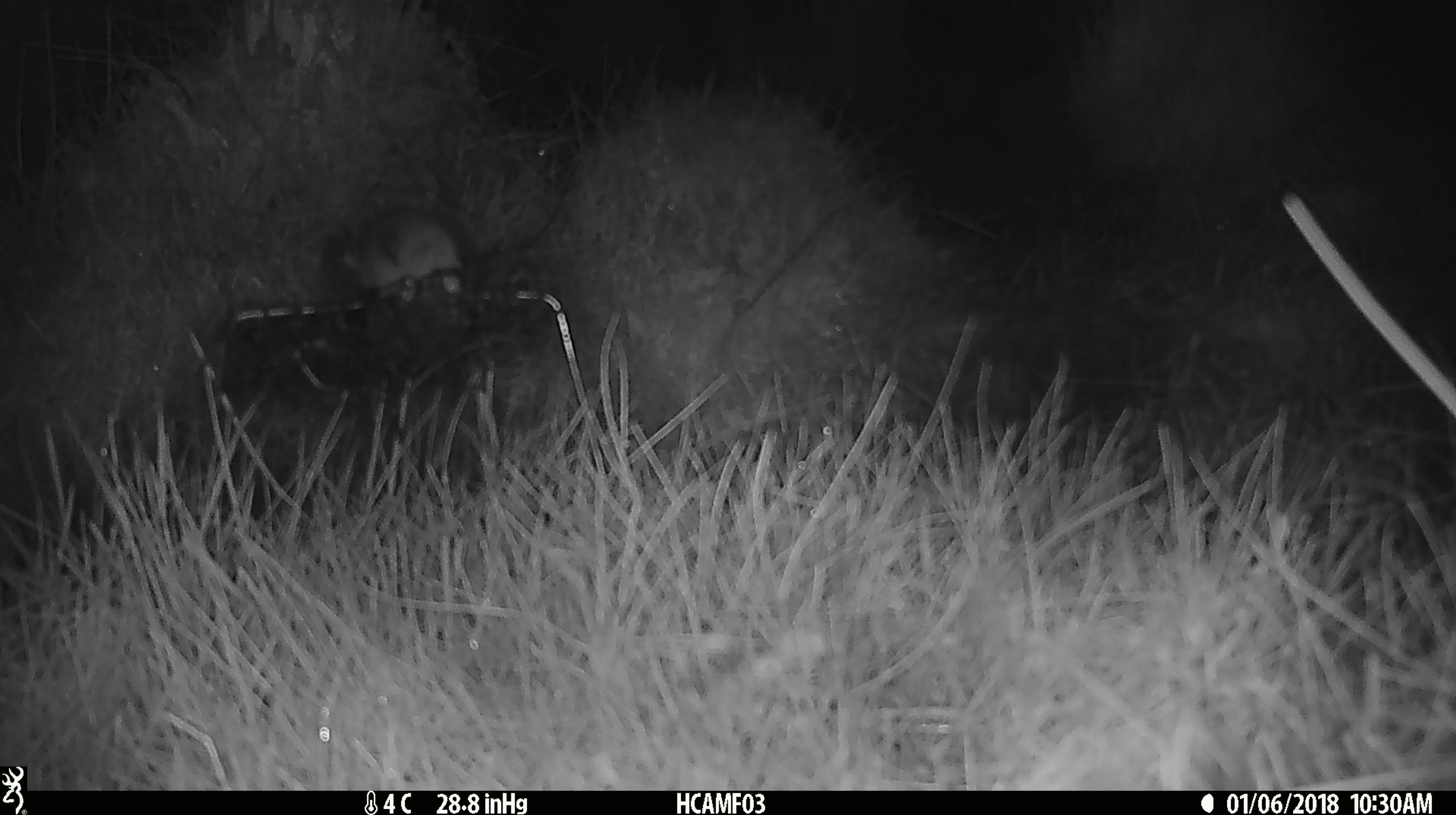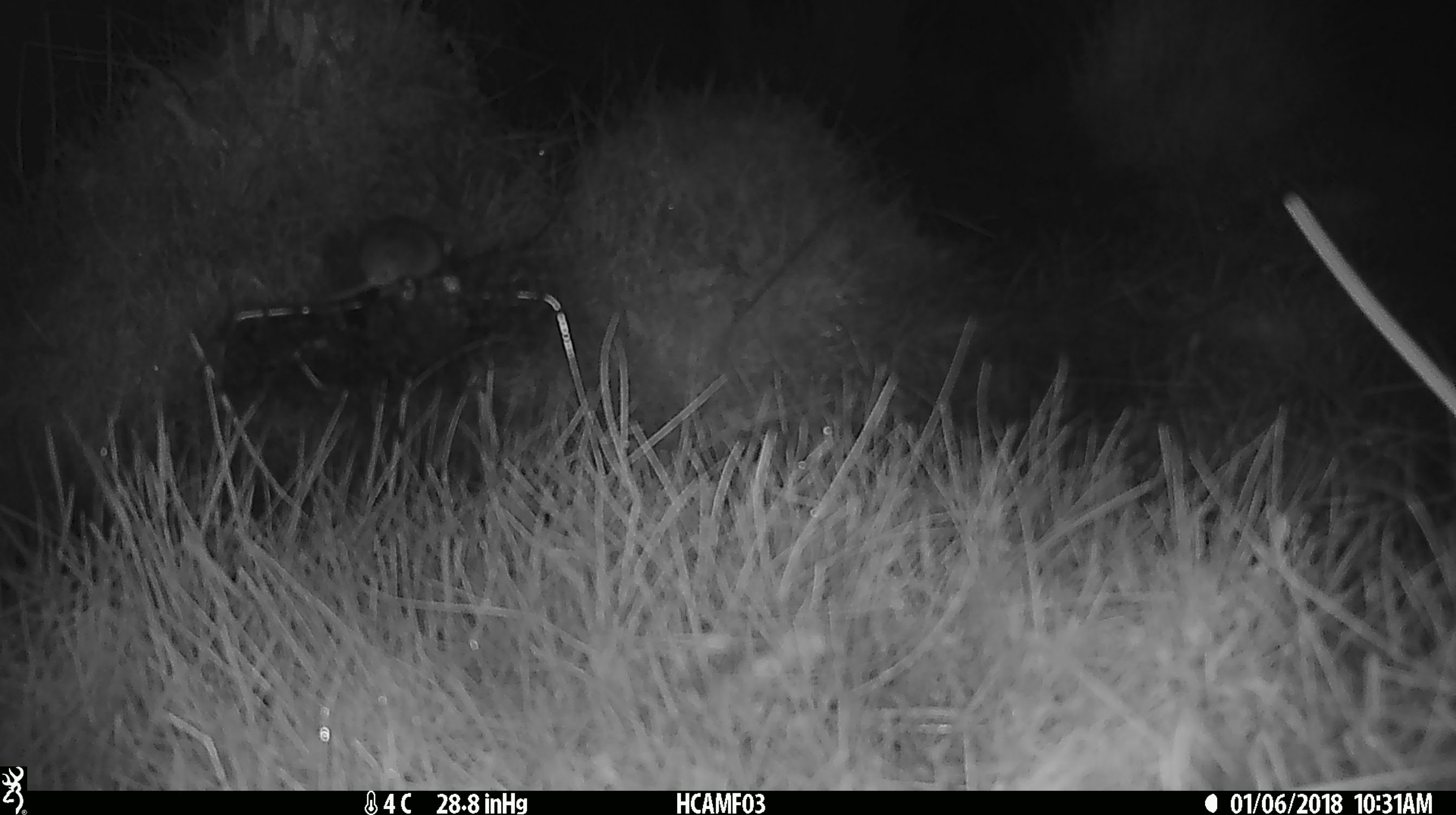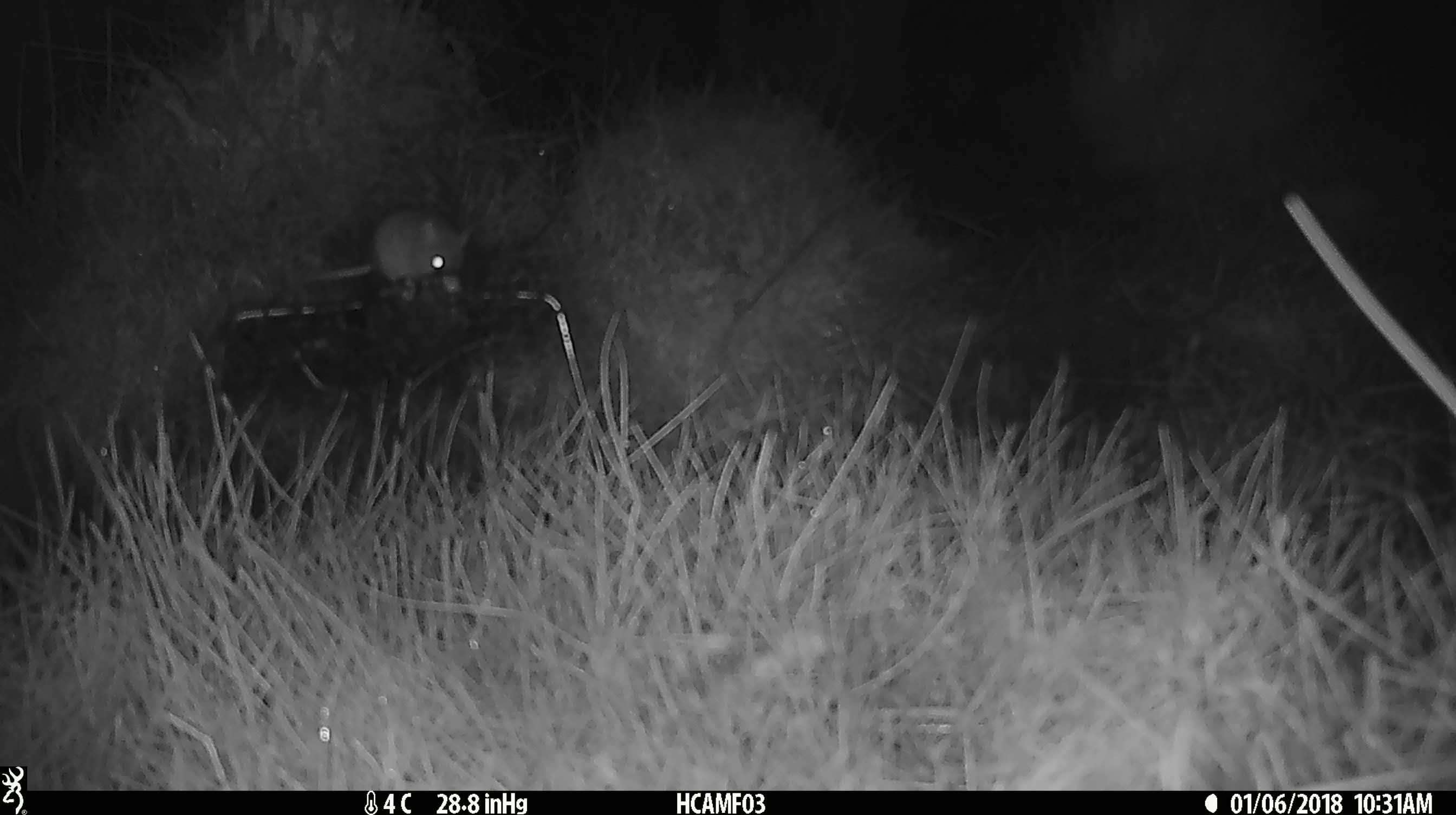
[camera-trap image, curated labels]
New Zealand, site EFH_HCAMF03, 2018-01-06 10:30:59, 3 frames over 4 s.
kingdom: Animalia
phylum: Chordata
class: Mammalia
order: Rodentia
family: Muridae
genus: Mus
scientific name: Mus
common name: mouse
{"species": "mouse (Mus)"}